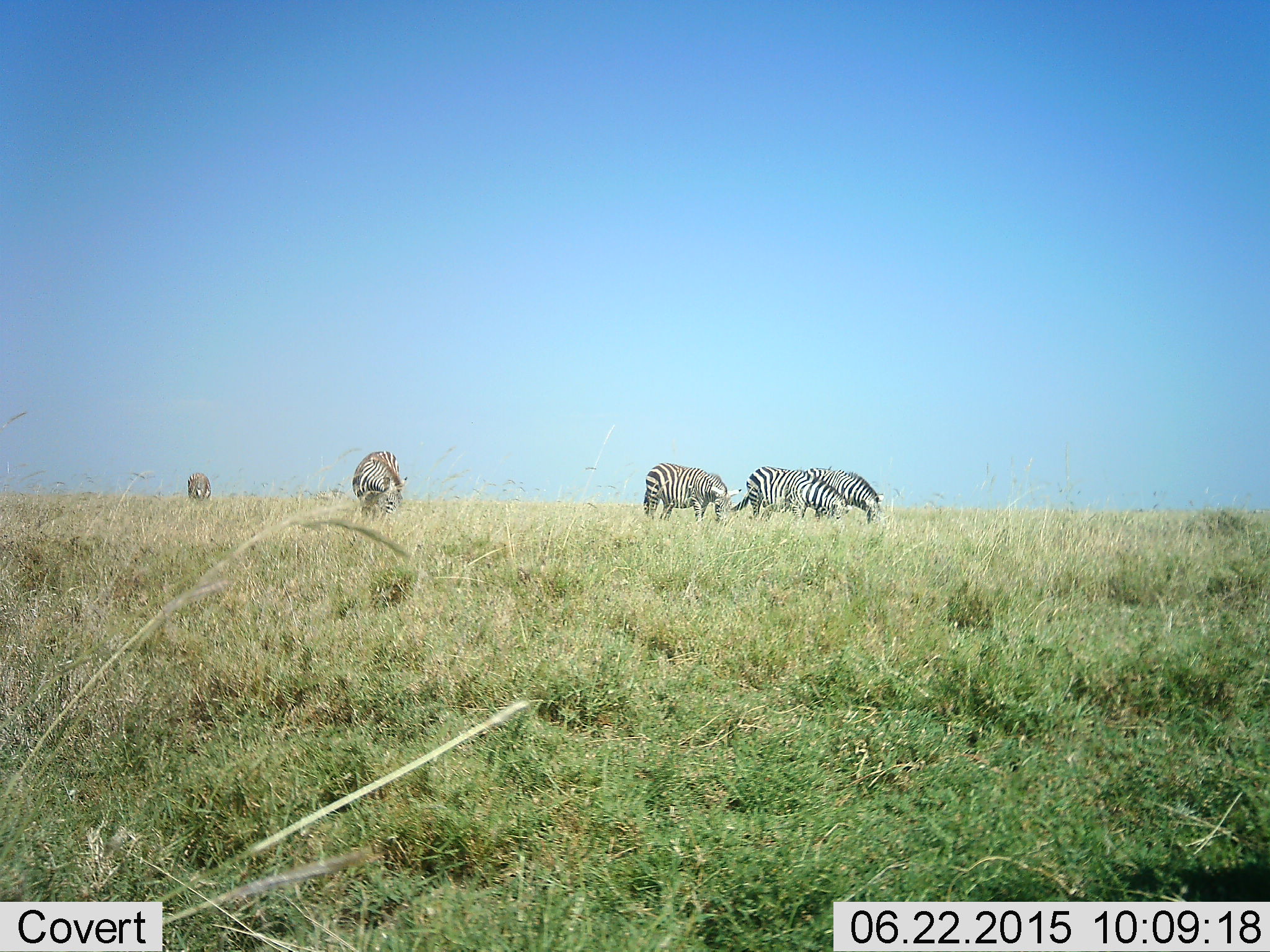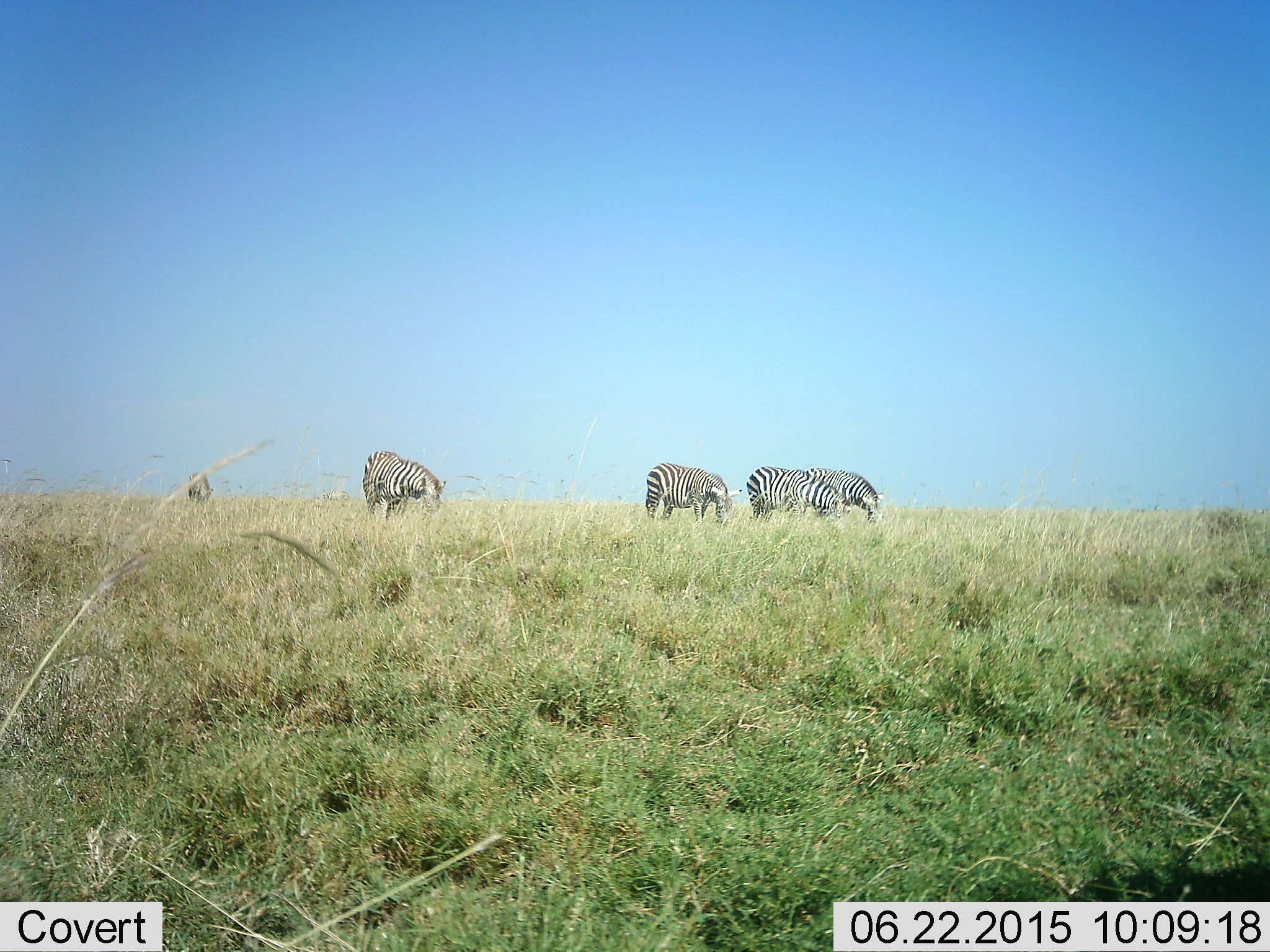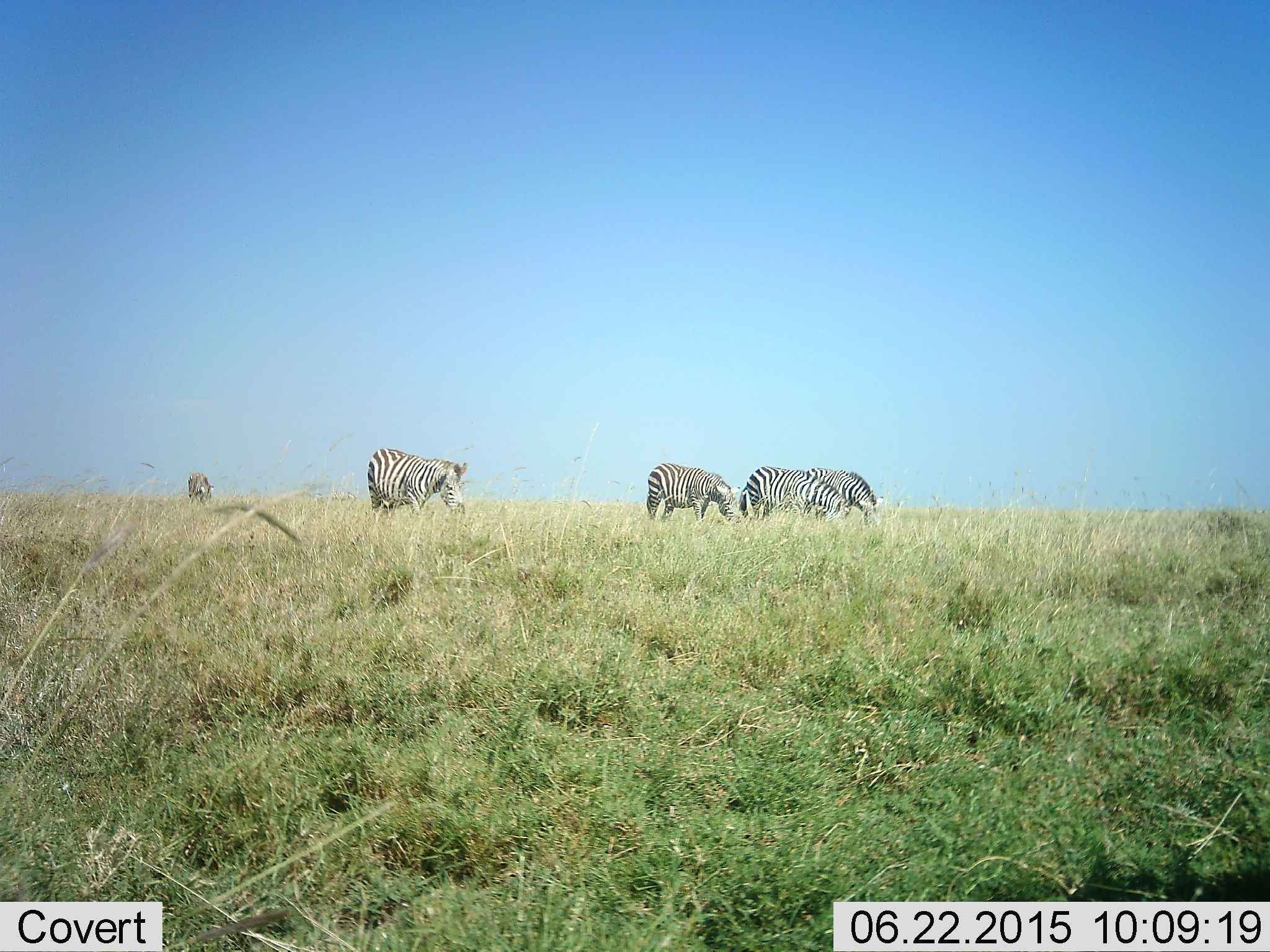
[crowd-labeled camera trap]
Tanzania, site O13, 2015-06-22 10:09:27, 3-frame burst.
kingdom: Animalia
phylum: Chordata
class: Mammalia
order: Perissodactyla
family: Equidae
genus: Equus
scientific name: Equus quagga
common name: plains zebra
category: zebra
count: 4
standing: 50%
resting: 0%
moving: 10%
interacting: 0%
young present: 0%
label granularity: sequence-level